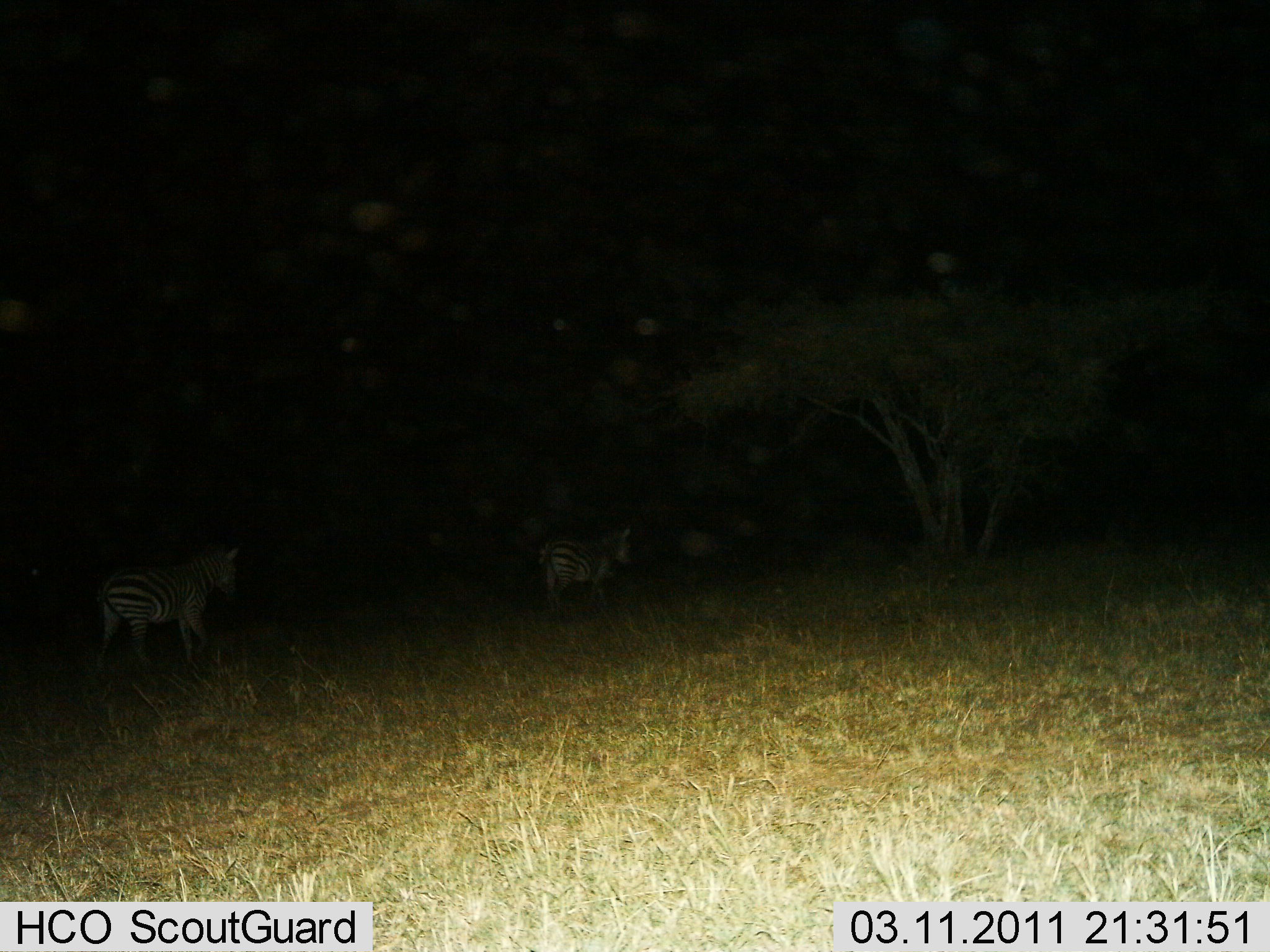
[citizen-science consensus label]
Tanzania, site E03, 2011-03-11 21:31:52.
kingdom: Animalia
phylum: Chordata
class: Mammalia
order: Perissodactyla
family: Equidae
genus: Equus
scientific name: Equus quagga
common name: plains zebra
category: zebra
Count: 2.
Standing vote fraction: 50%.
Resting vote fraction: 0%.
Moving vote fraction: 58%.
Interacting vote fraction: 0%.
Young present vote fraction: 0%.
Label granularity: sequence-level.